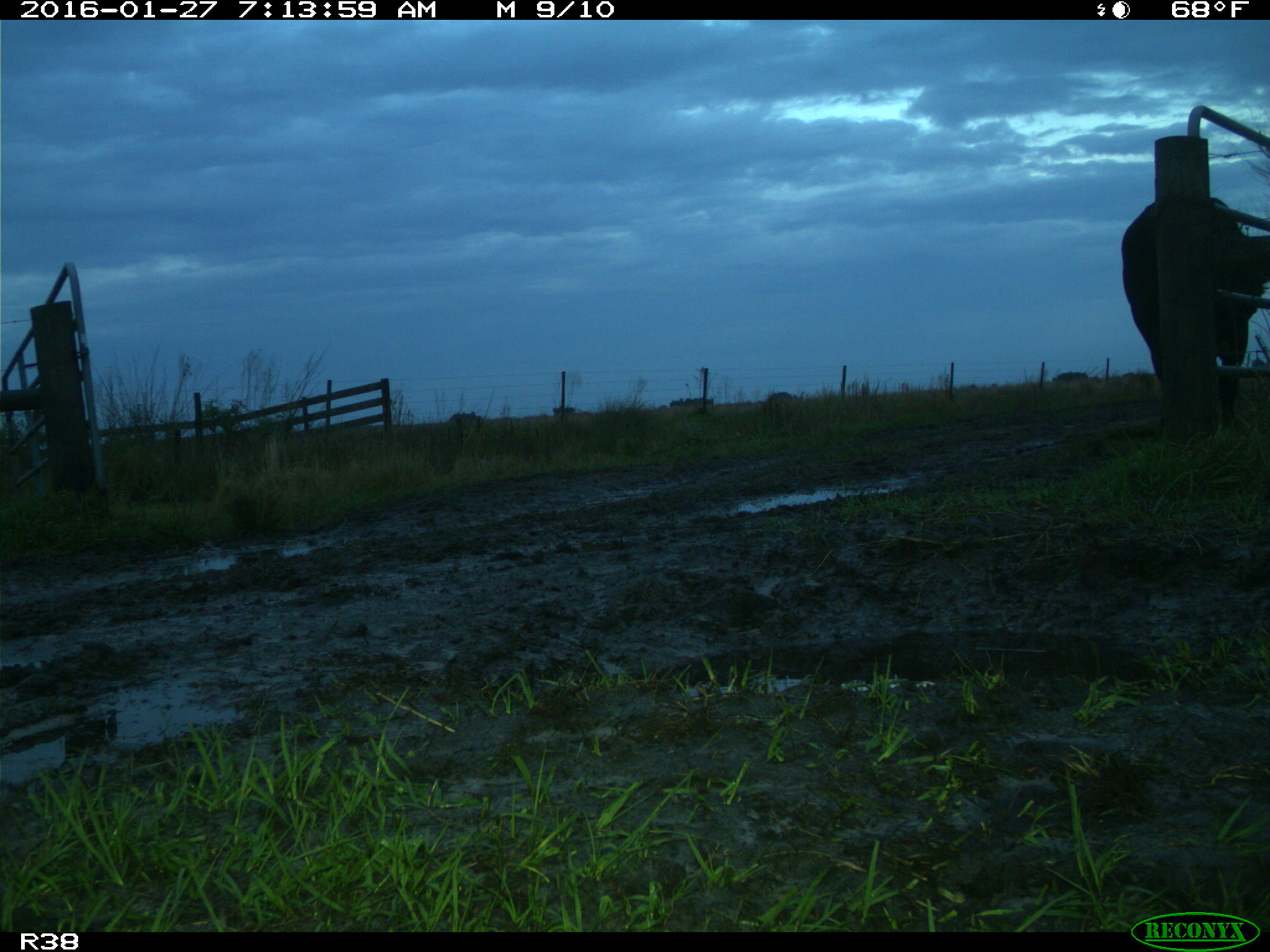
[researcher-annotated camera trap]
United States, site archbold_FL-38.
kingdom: Animalia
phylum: Chordata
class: Mammalia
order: Artiodactyla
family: Bovidae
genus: Bos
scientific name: Bos taurus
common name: domestic cow